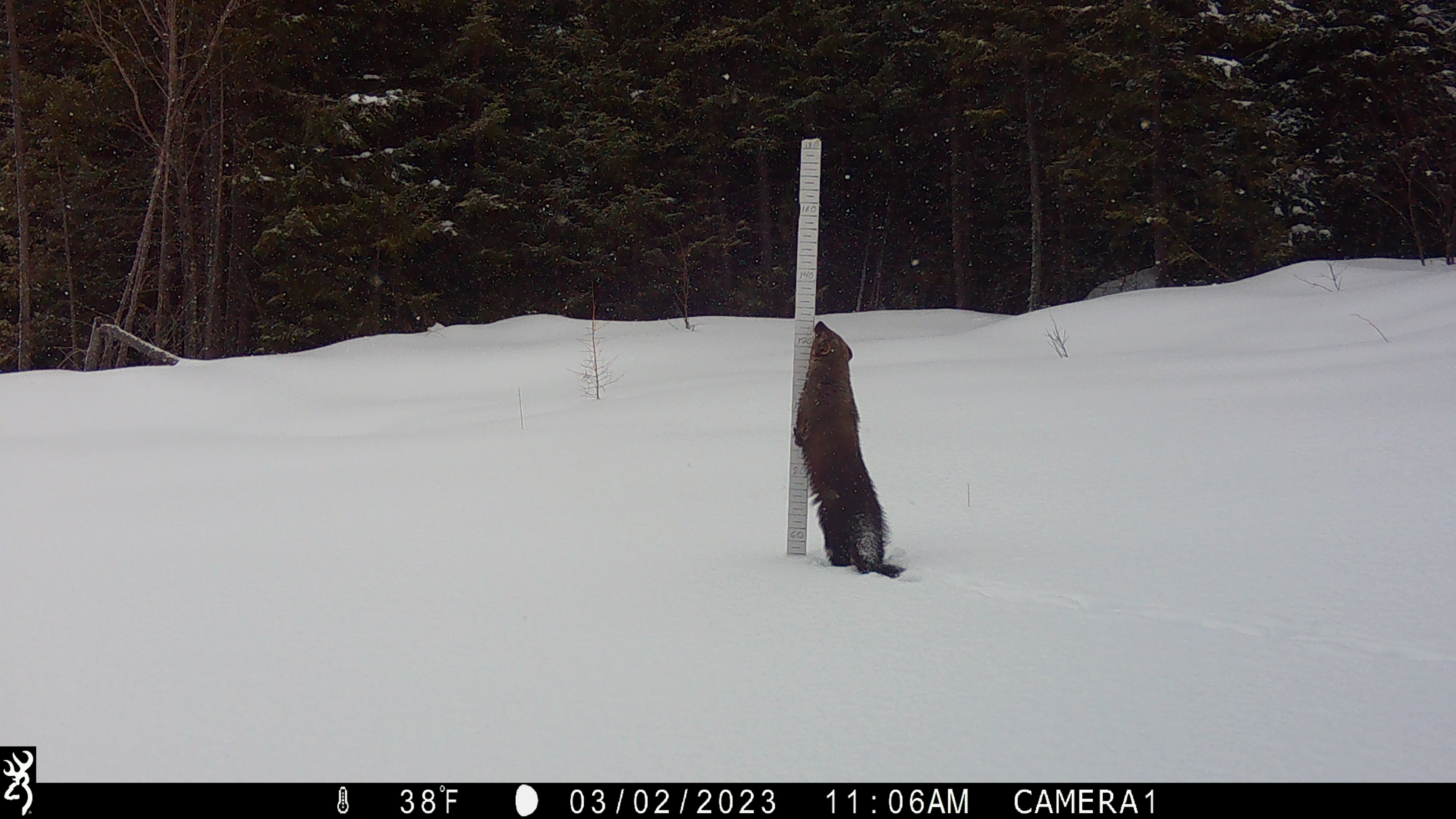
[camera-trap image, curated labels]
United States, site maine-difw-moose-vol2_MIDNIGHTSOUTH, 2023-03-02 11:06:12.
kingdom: Animalia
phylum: Chordata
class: Mammalia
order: Carnivora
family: Mustelidae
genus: Pekania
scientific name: Pekania pennanti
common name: fisher